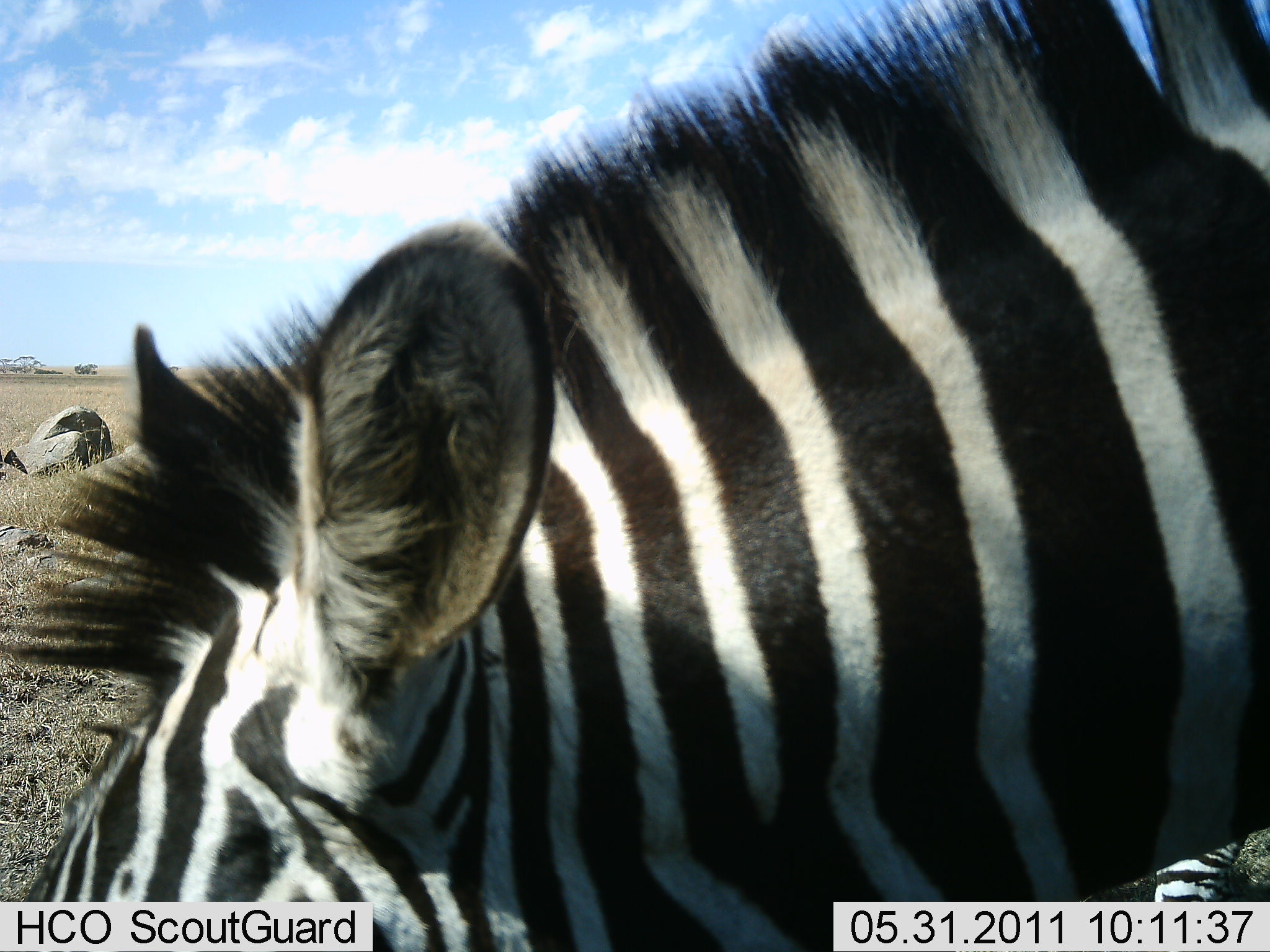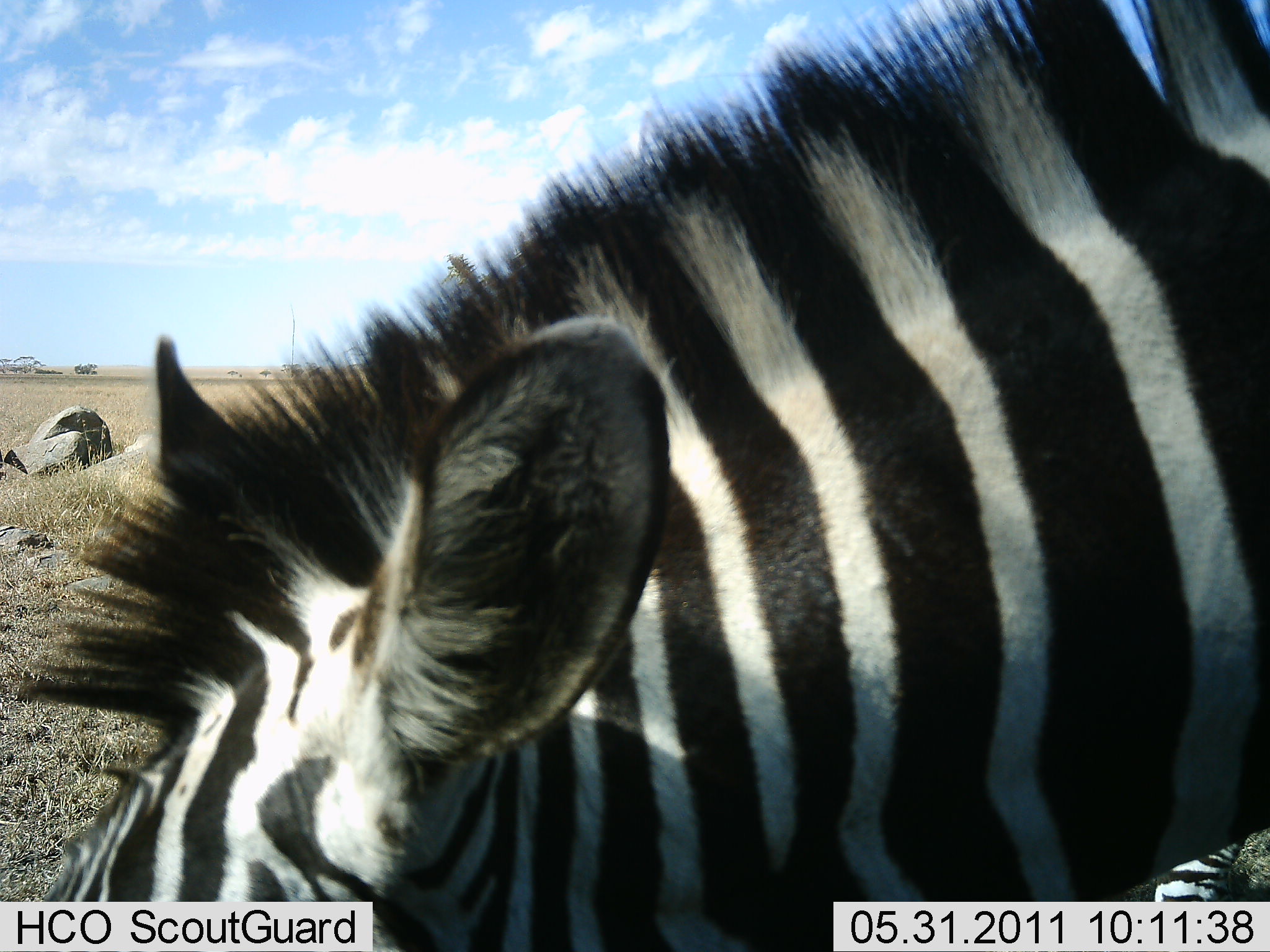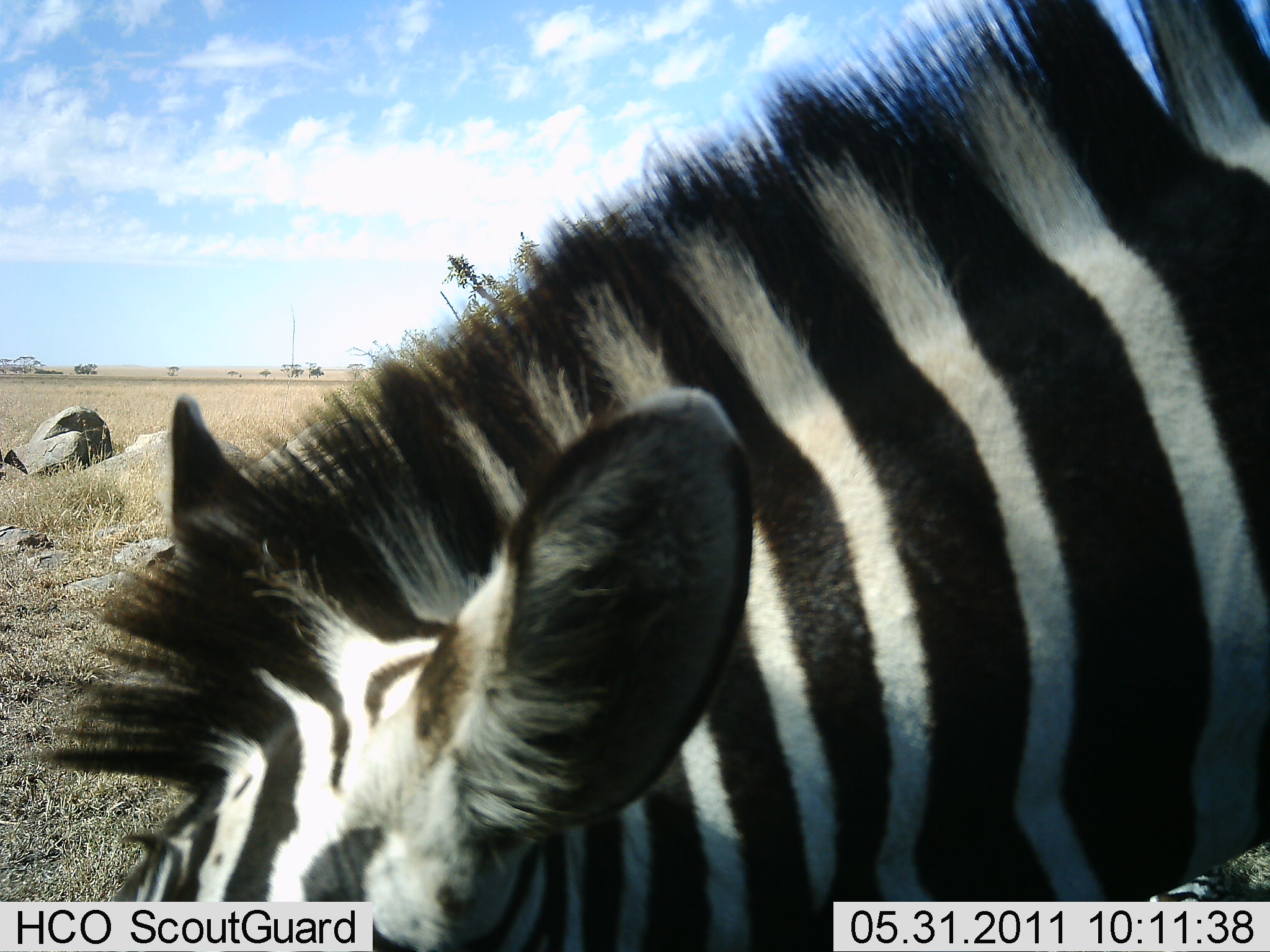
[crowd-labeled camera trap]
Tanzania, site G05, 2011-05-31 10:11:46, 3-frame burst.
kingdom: Animalia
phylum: Chordata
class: Mammalia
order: Perissodactyla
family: Equidae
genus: Equus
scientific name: Equus quagga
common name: plains zebra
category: zebra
Zebra (plains zebra) (Equus quagga), count 1. Behavior (volunteer vote fractions): standing 54%, resting 0%, moving 8%, interacting 0%. Young present (vote fraction): 0%. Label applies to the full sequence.